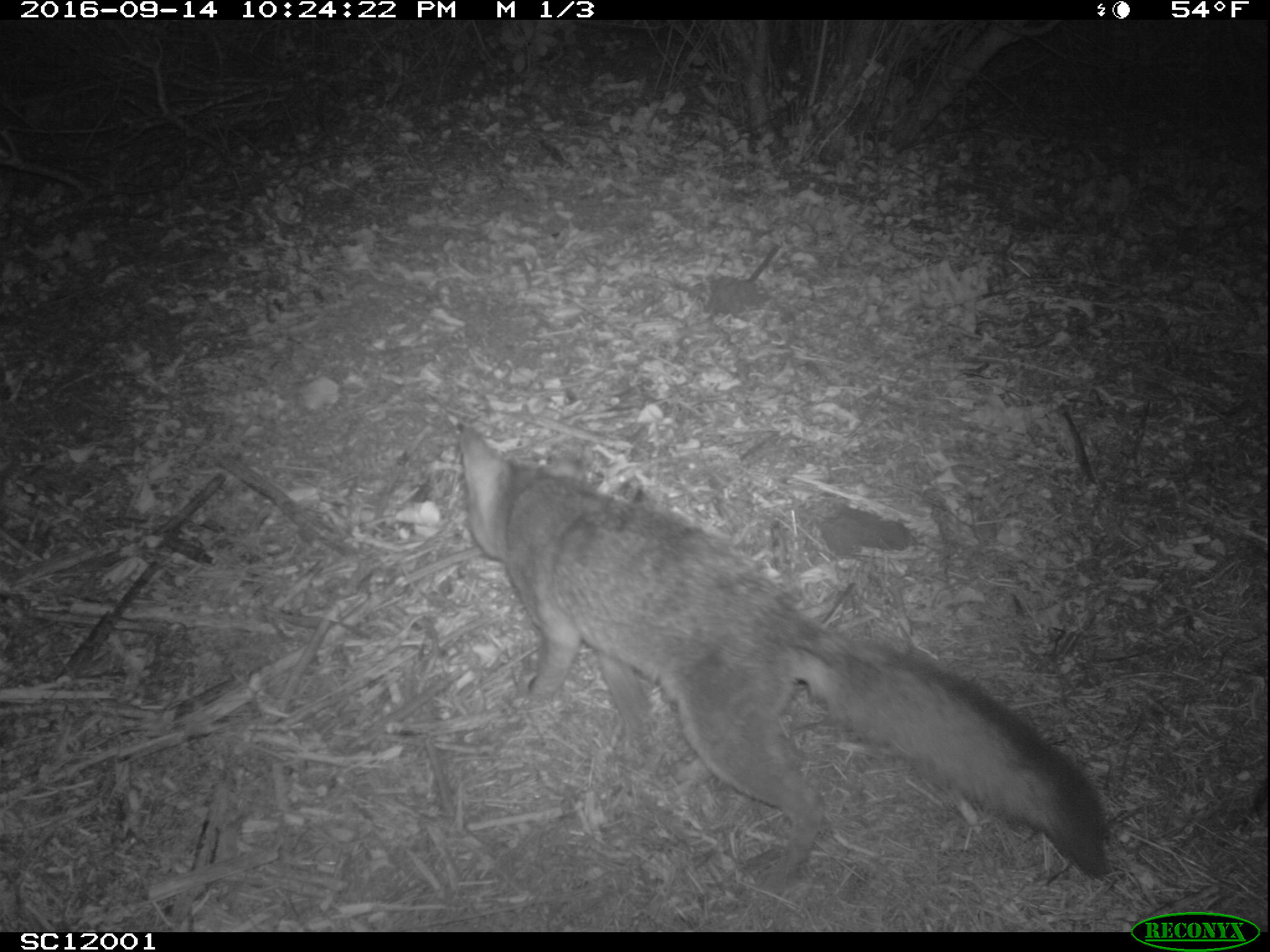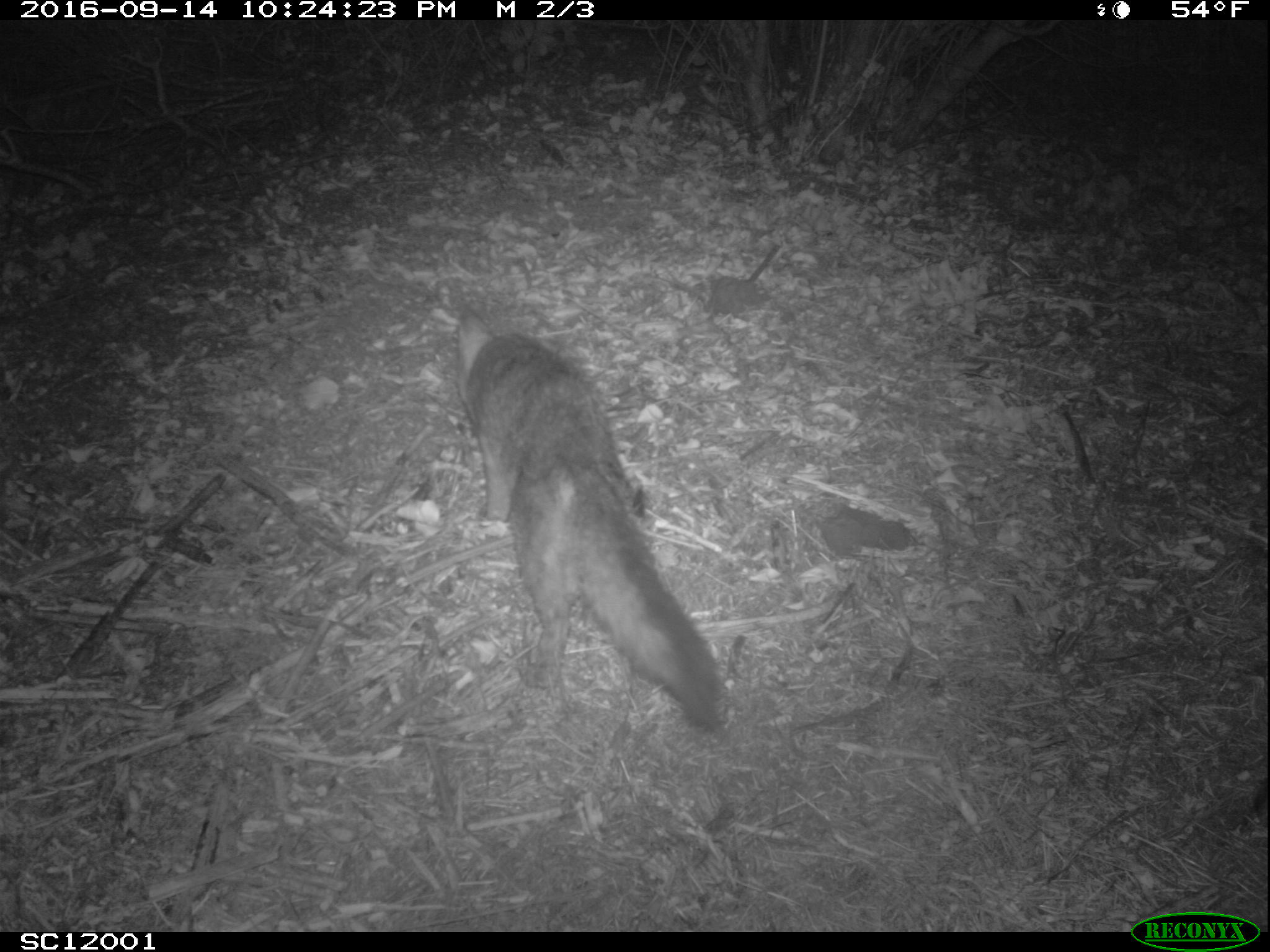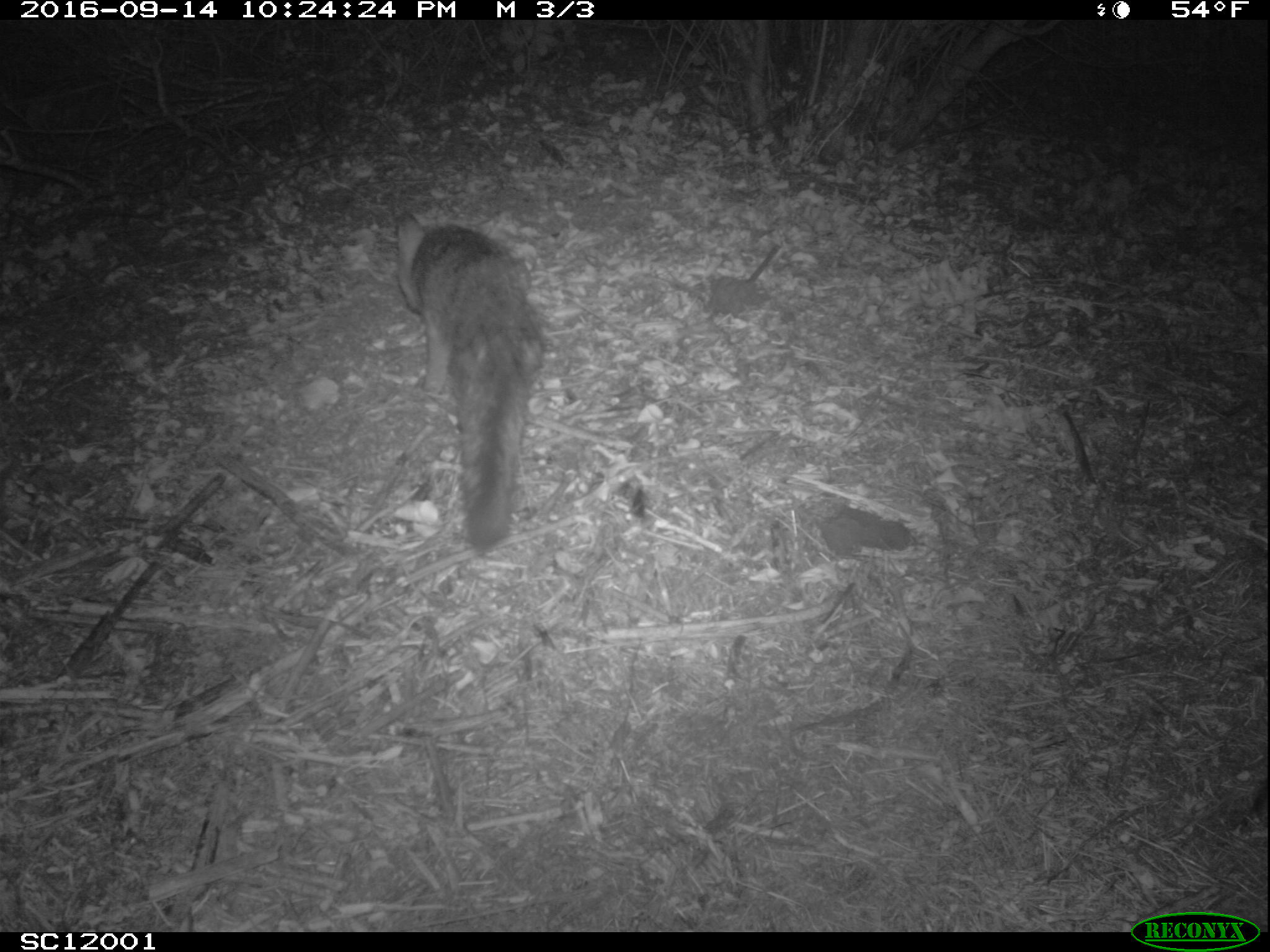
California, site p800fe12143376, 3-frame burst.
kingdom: Animalia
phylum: Chordata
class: Mammalia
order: Carnivora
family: Canidae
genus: Urocyon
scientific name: Urocyon littoralis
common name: island fox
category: fox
Fox (island fox) (Urocyon littoralis).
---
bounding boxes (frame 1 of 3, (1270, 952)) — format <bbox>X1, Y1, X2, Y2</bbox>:
fox: <bbox>457, 422, 1111, 885</bbox>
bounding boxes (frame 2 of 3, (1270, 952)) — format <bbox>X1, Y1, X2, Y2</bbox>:
fox: <bbox>455, 303, 725, 733</bbox>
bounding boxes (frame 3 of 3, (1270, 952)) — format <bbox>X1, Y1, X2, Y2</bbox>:
fox: <bbox>398, 208, 546, 555</bbox>